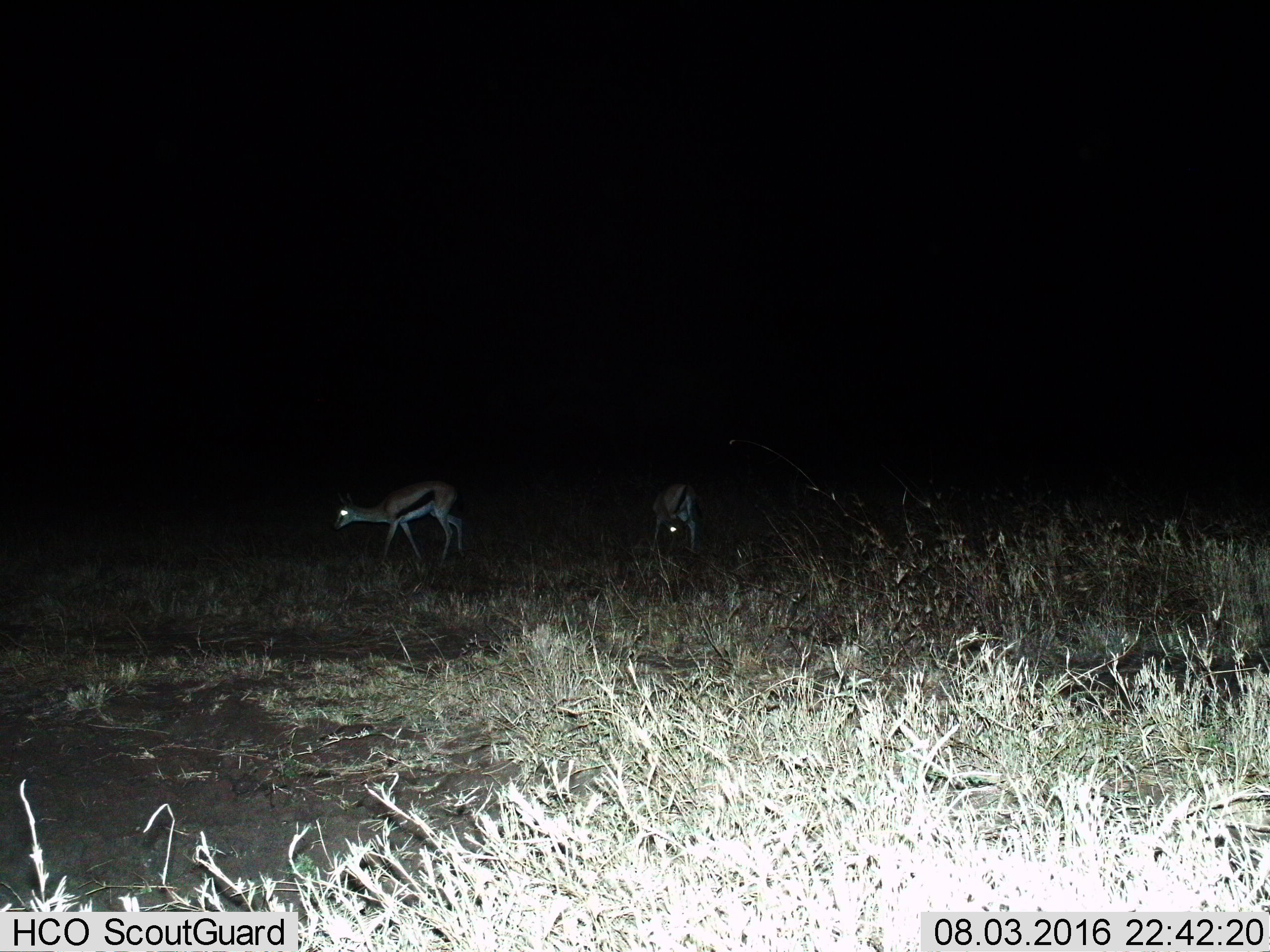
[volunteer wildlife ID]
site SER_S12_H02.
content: unidentified animal